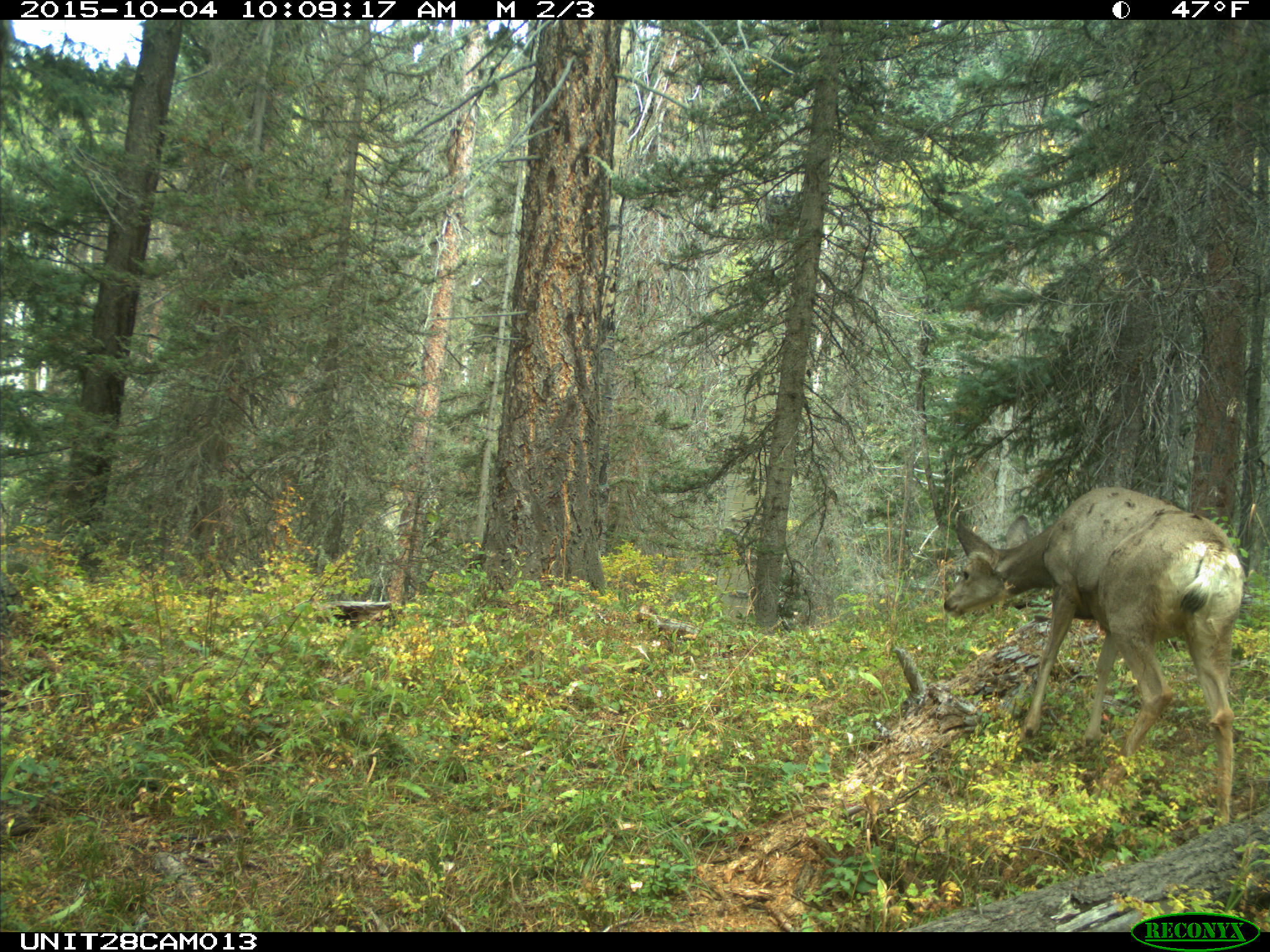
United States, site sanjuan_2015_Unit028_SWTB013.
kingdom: Animalia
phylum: Chordata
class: Mammalia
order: Artiodactyla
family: Cervidae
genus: Odocoileus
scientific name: Odocoileus hemionus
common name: mule deer